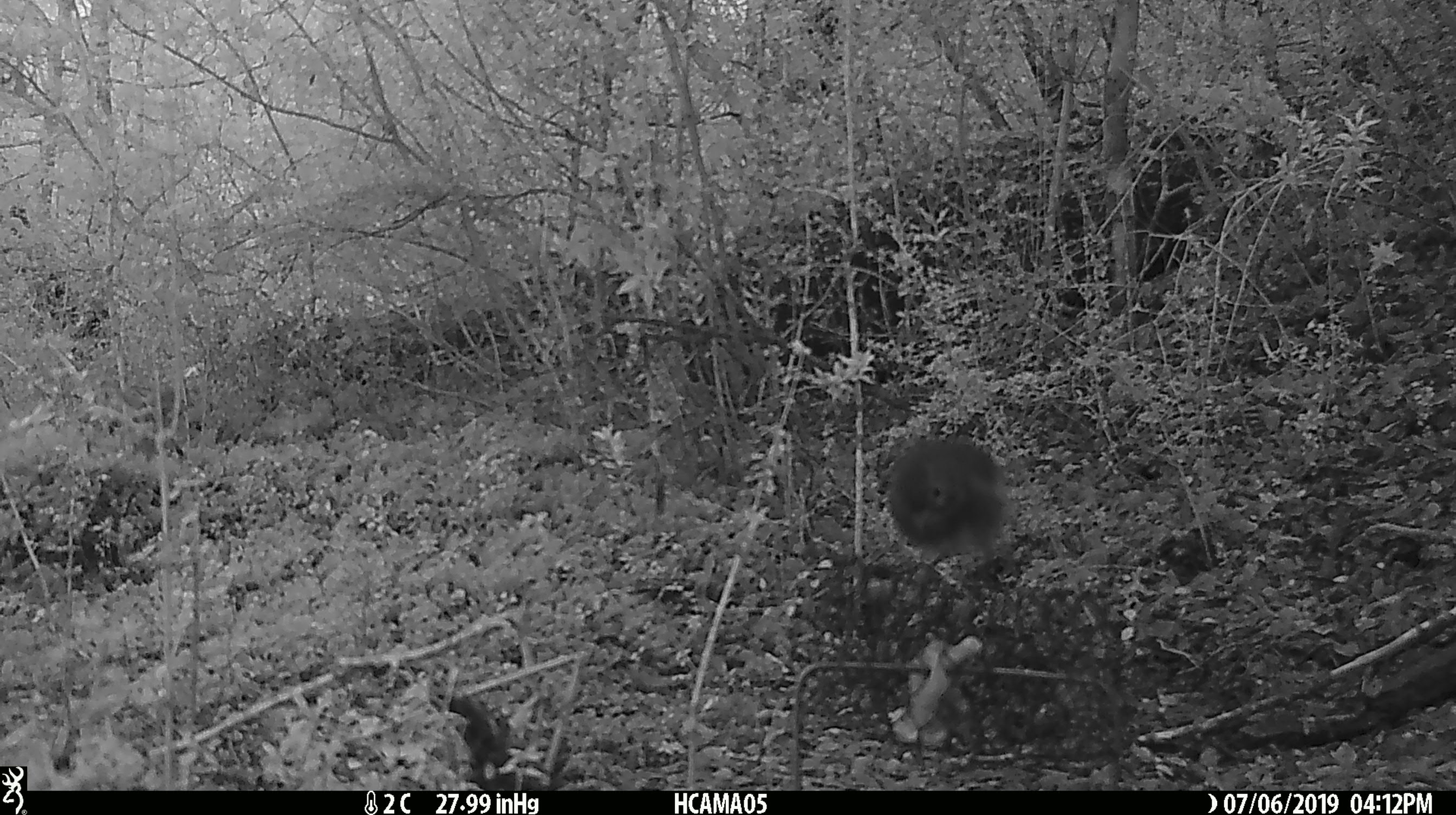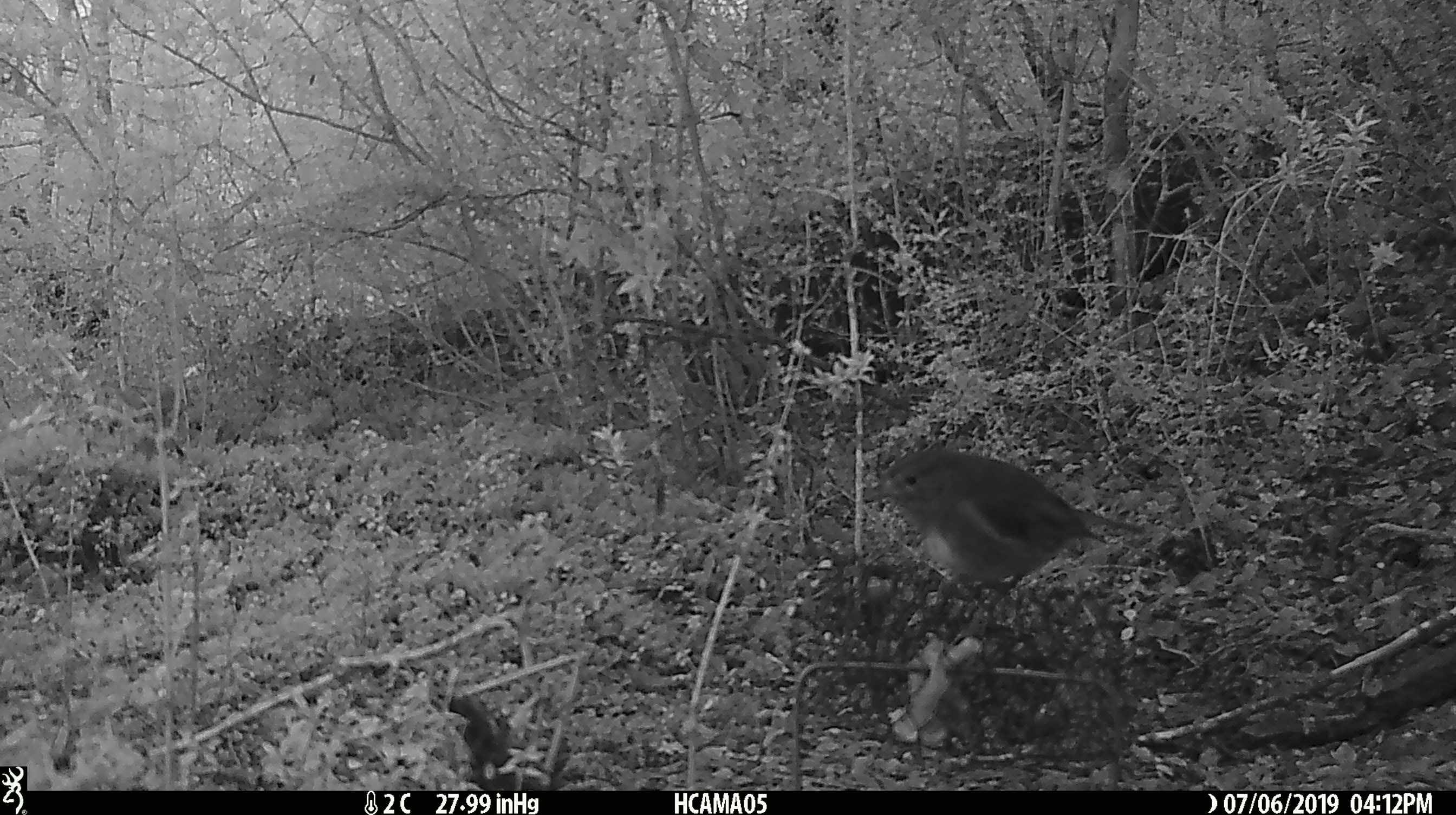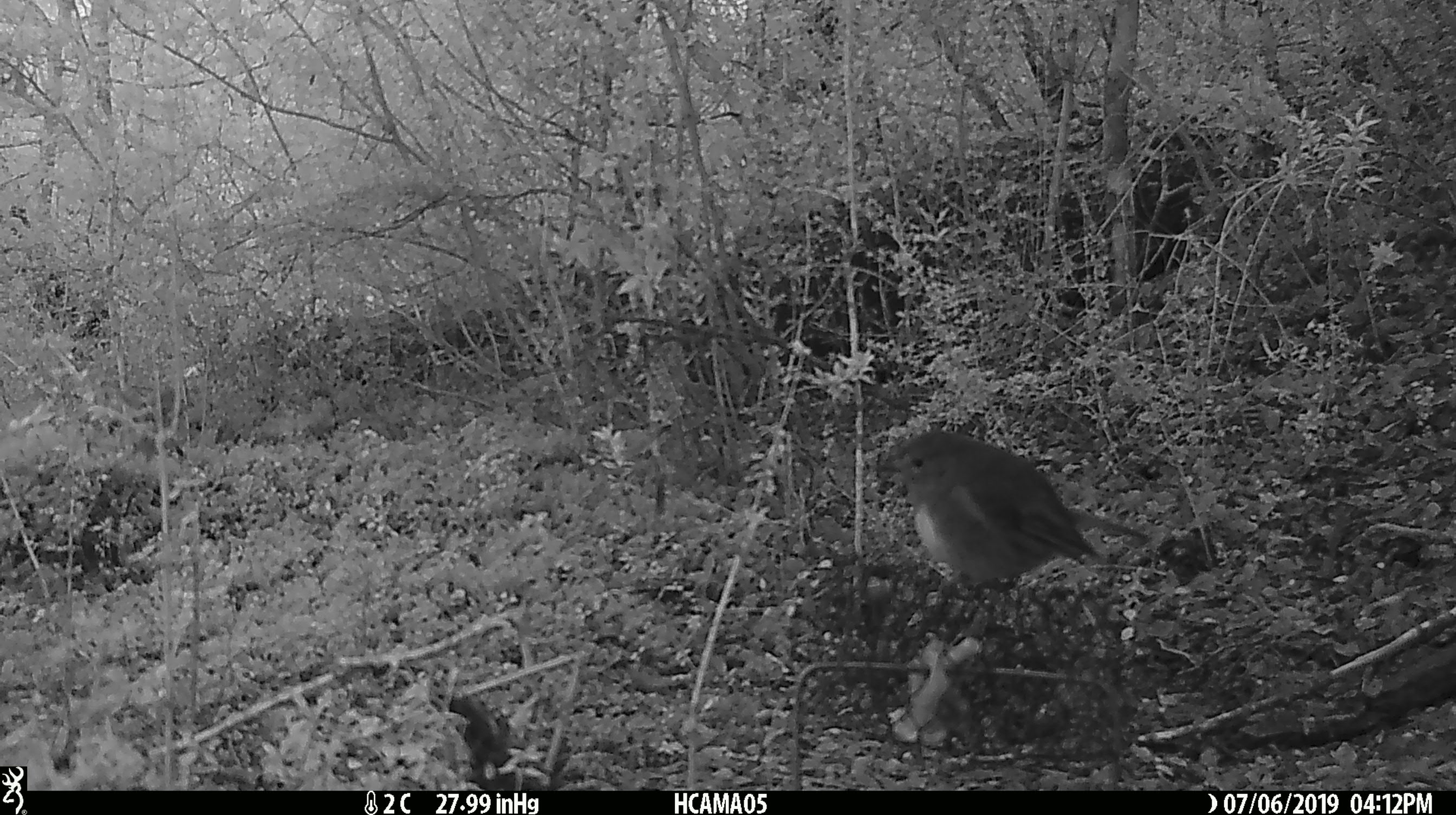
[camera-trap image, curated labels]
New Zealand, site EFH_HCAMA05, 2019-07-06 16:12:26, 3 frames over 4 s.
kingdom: Animalia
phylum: Chordata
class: Aves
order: Passeriformes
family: Petroicidae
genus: Petroica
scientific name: Petroica australis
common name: new zealand robin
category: robin